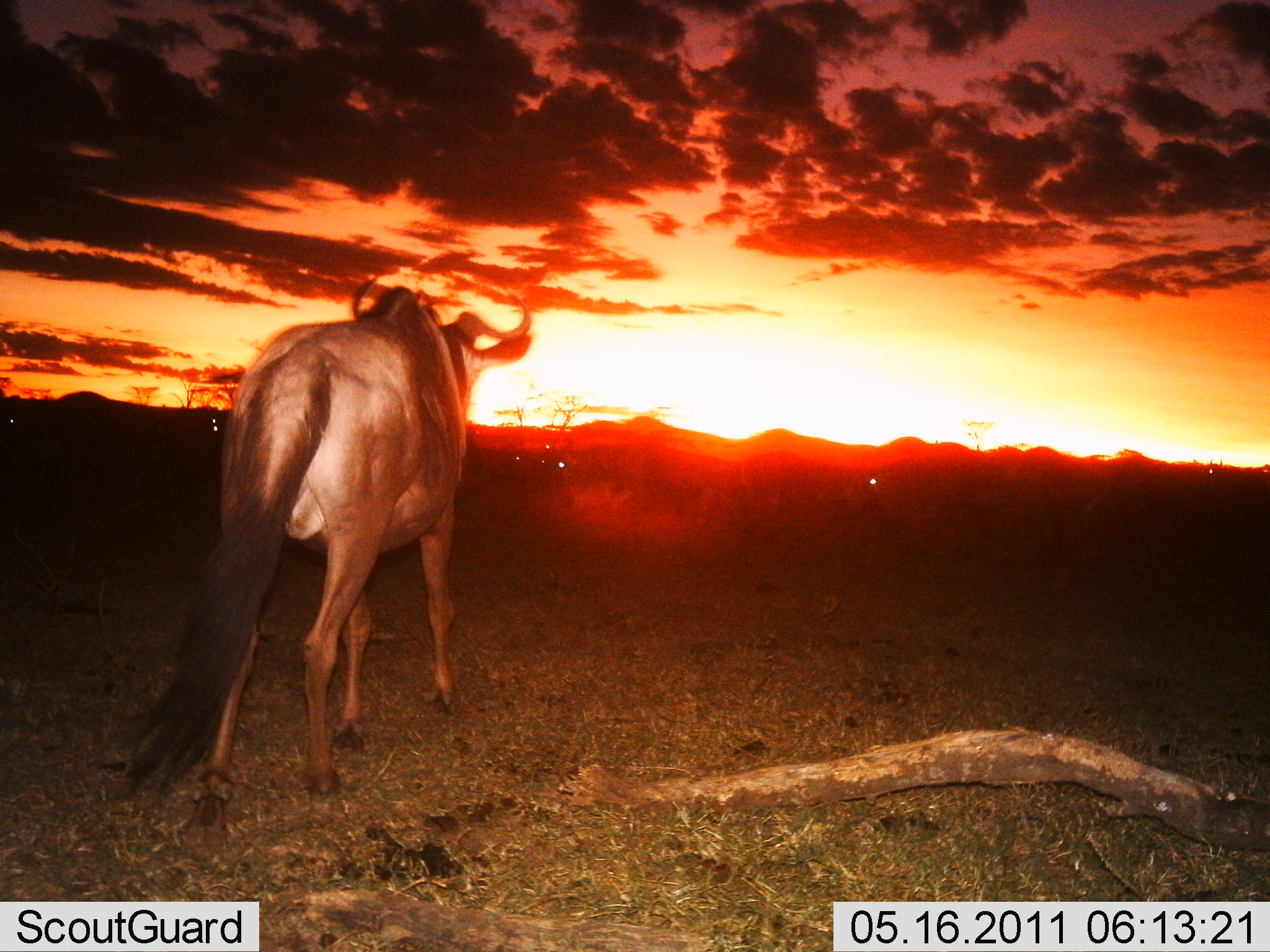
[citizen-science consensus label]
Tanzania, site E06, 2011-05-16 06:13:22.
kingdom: Animalia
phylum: Chordata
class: Mammalia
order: Artiodactyla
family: Bovidae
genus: Connochaetes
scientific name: Connochaetes taurinus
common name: blue wildebeest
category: wildebeest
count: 1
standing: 33%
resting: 0%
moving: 67%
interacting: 0%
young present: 0%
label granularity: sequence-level